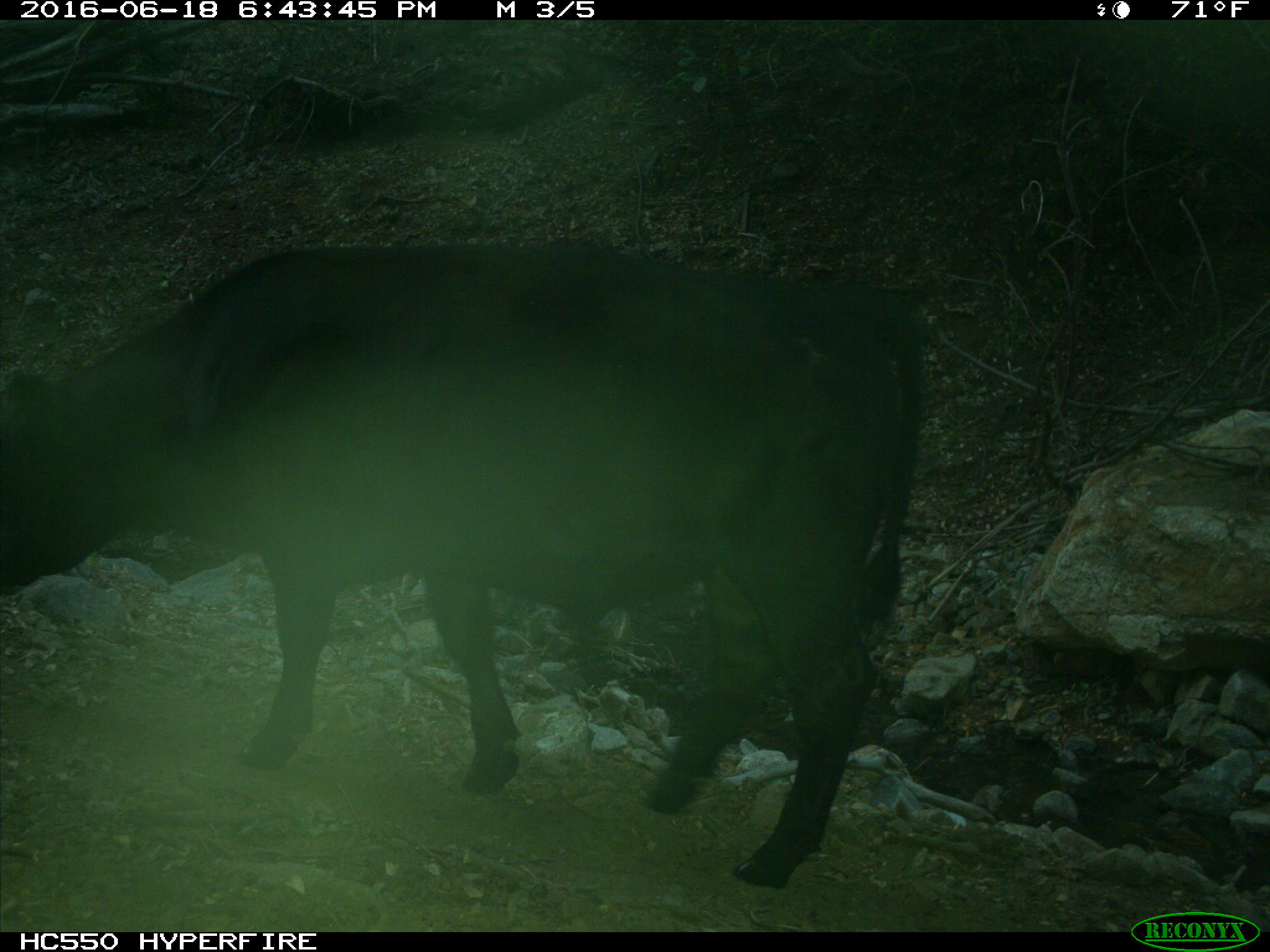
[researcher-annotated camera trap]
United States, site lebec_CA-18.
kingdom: Animalia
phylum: Chordata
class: Mammalia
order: Artiodactyla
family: Bovidae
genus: Bos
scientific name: Bos taurus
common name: domestic cow